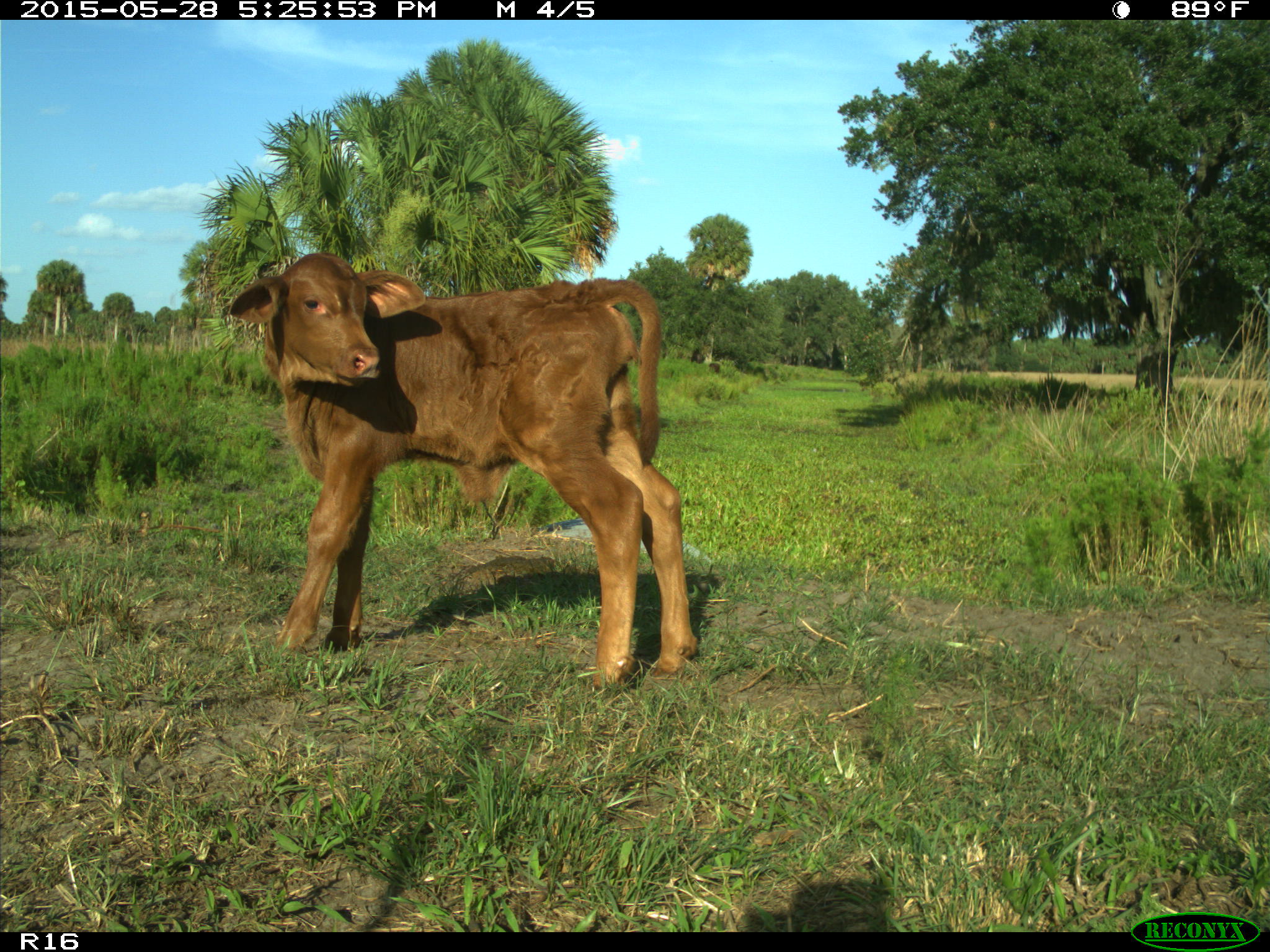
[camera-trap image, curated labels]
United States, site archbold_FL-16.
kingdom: Animalia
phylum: Chordata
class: Mammalia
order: Artiodactyla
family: Bovidae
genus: Bos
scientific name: Bos taurus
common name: domestic cow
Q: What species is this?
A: Bos taurus (domestic cow).